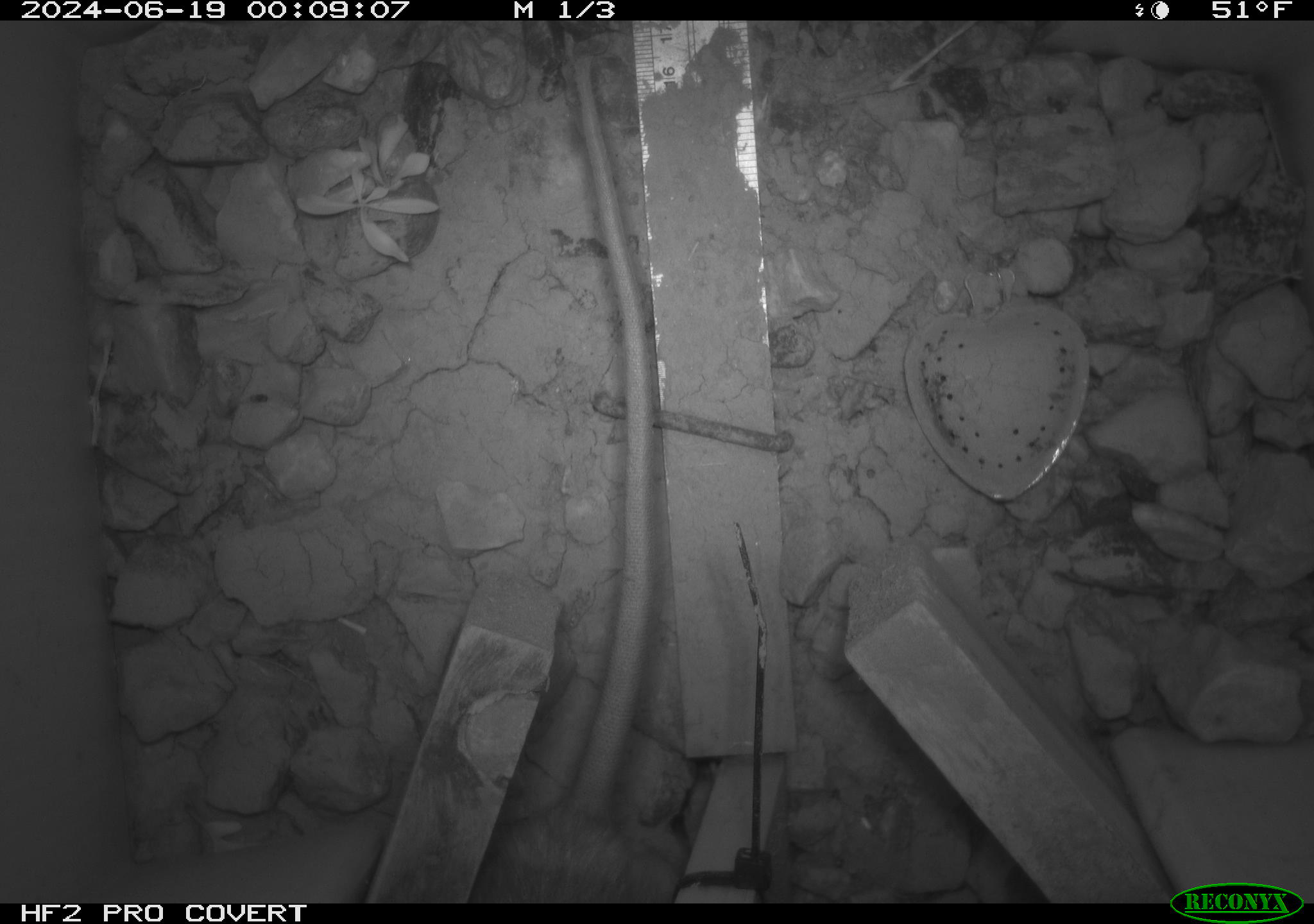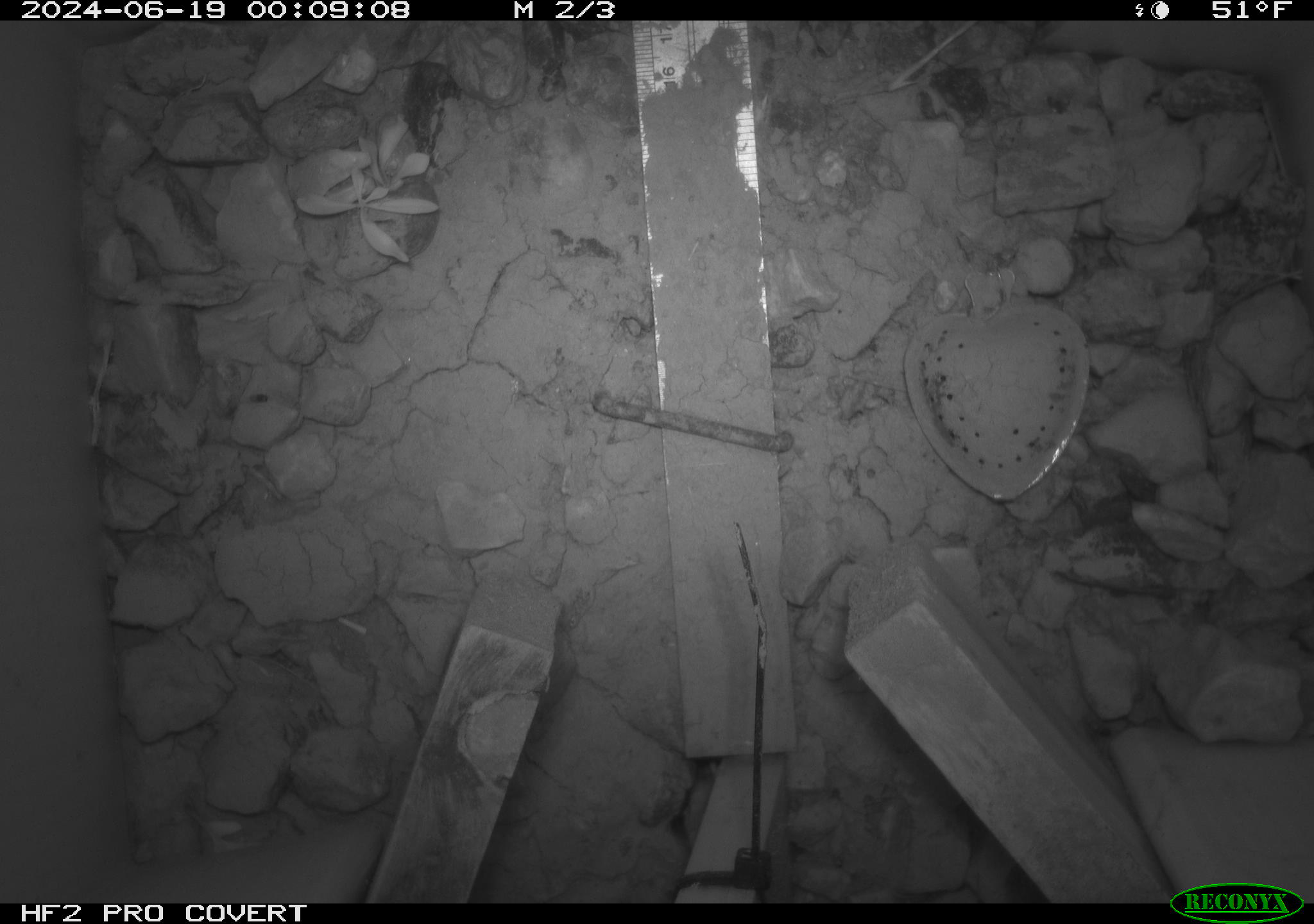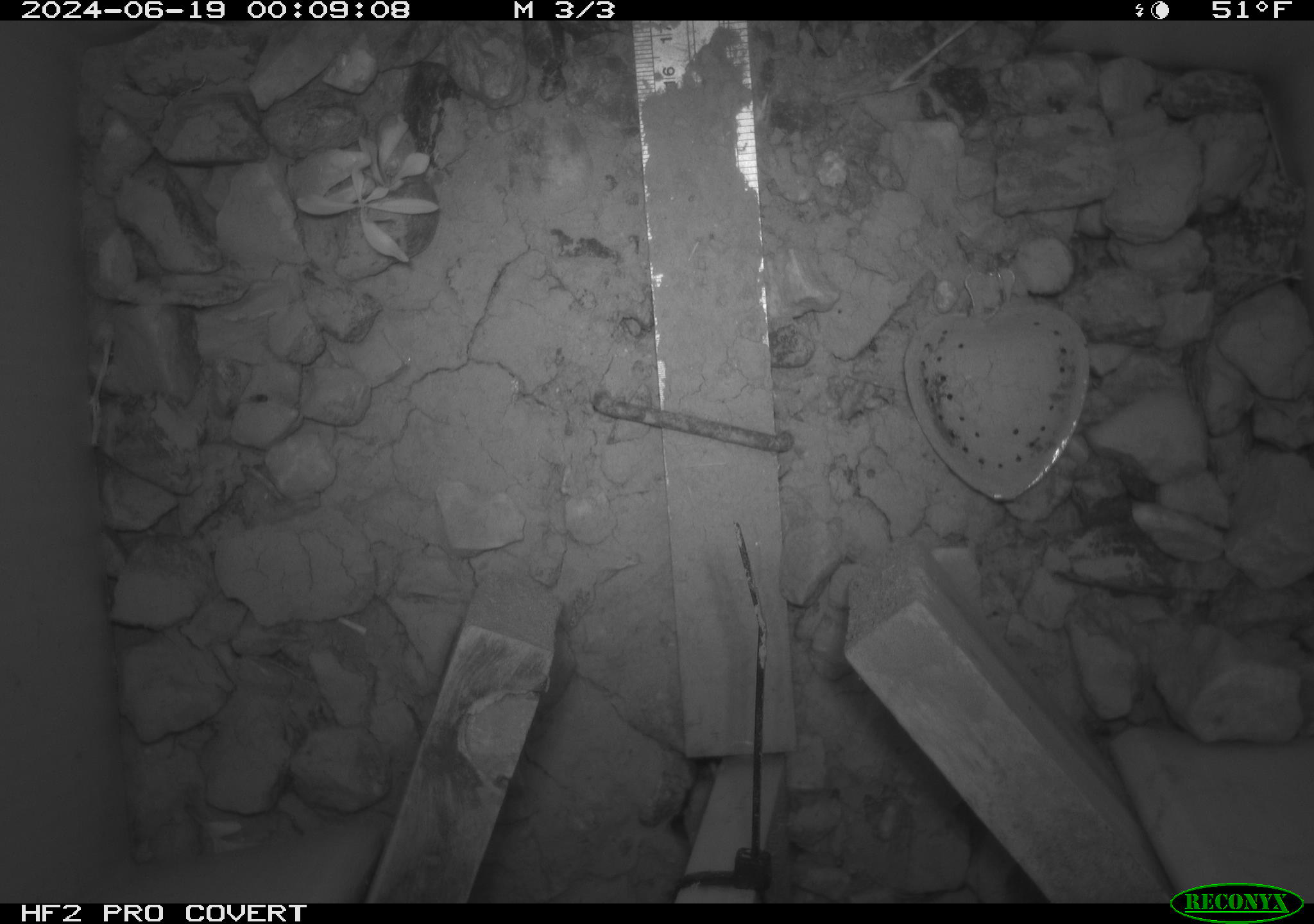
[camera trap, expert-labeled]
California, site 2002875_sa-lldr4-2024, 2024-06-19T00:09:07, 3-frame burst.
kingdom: Animalia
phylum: Chordata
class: Mammalia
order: Rodentia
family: Muridae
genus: Rattus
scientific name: Rattus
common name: rat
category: rattus species